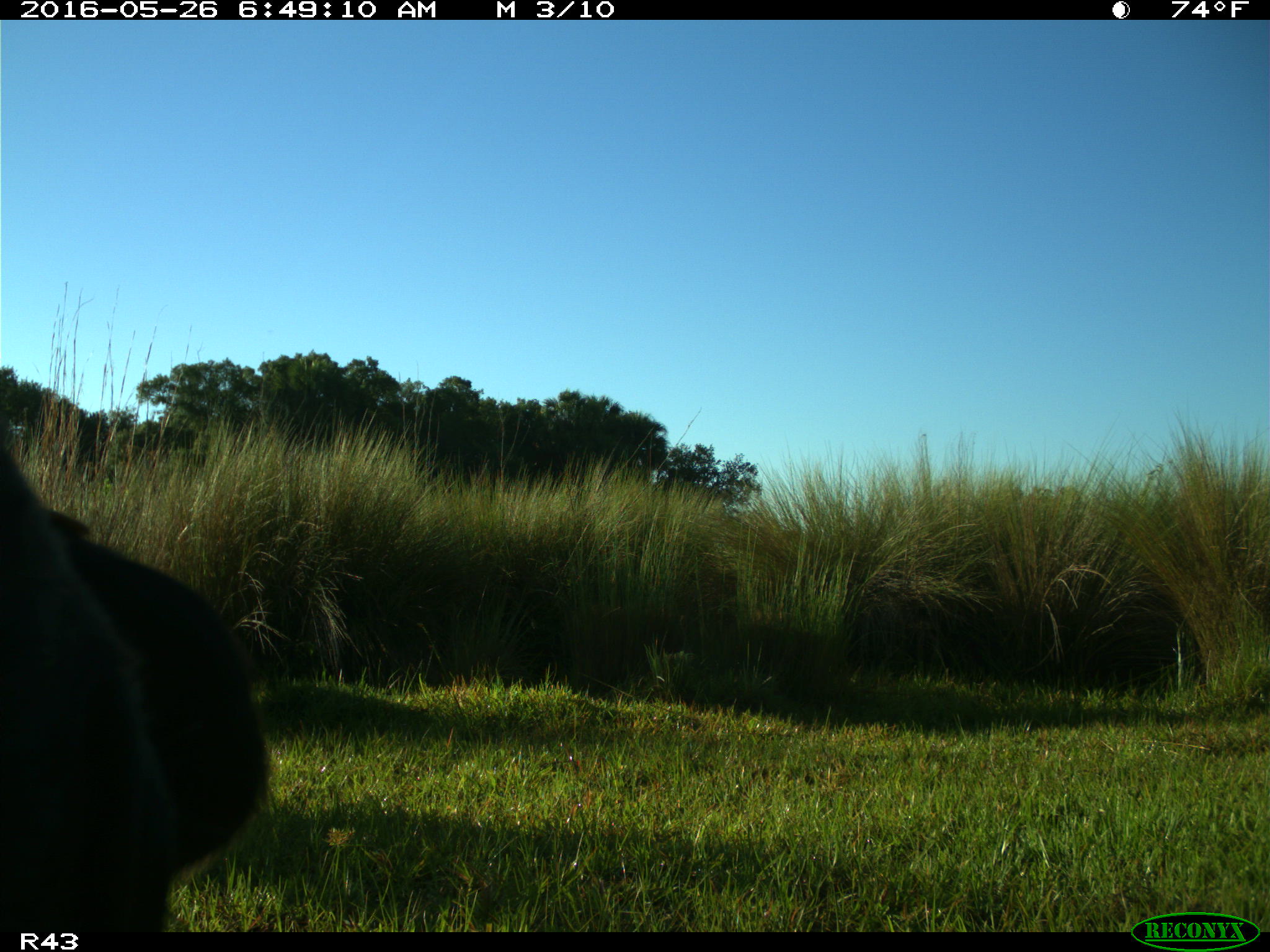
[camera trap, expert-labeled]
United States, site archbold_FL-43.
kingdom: Animalia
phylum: Chordata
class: Mammalia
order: Artiodactyla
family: Bovidae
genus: Bos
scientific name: Bos taurus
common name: domestic cow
Bos taurus (domestic cow).